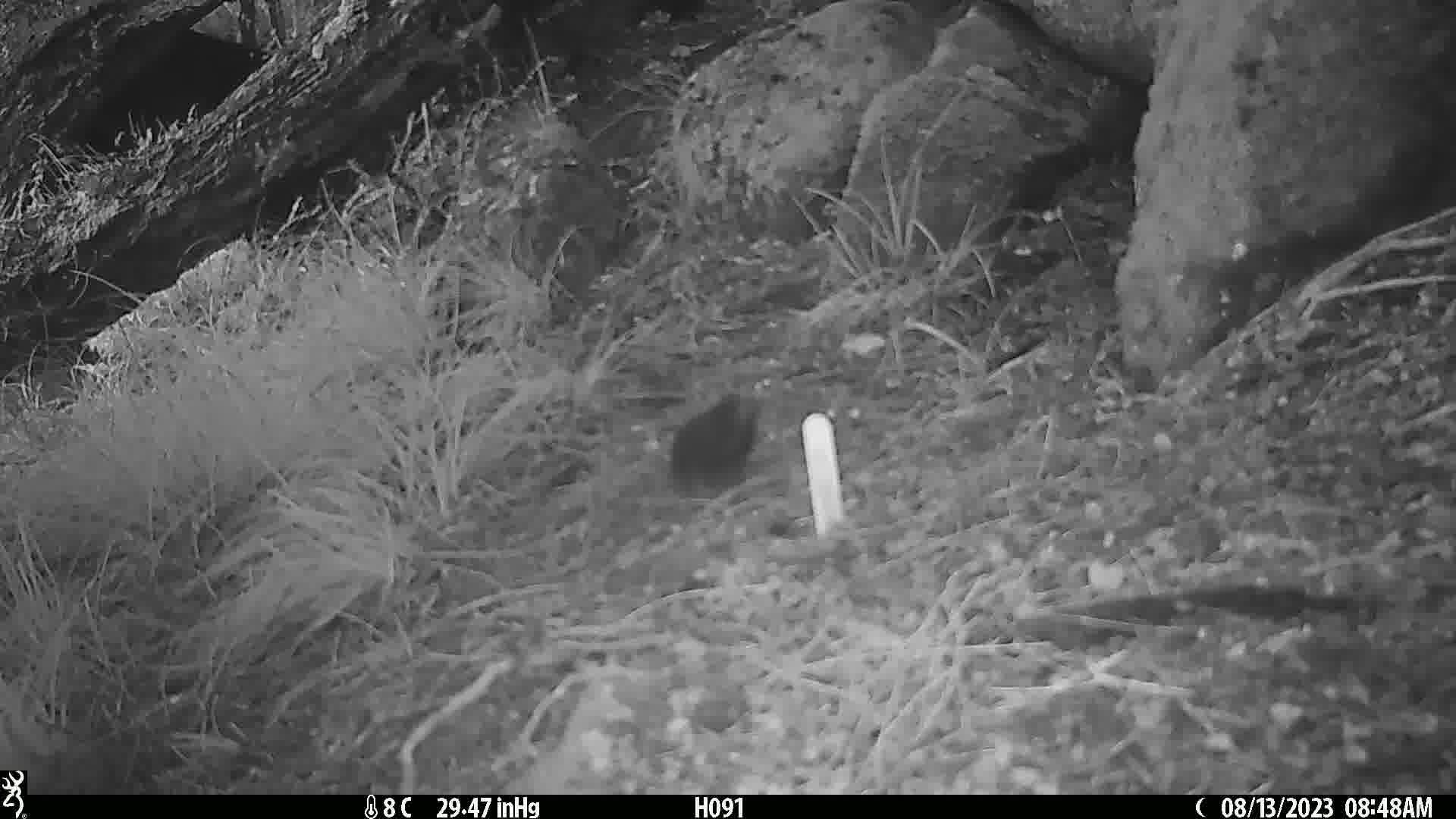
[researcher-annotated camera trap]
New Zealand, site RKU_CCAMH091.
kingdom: Animalia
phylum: Chordata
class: Aves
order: Passeriformes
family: Turdidae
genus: Turdus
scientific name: Turdus merula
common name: eurasian blackbird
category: blackbird